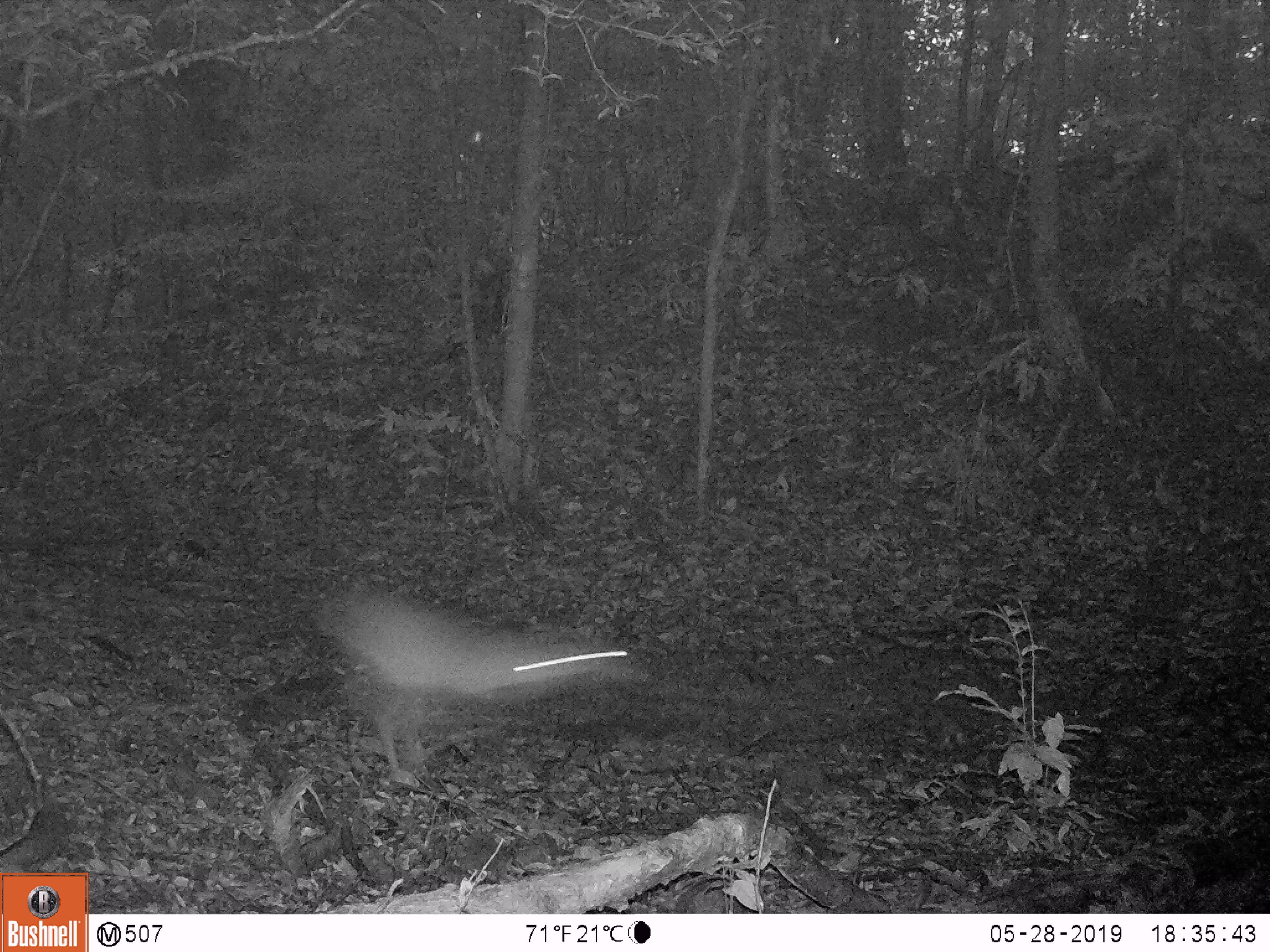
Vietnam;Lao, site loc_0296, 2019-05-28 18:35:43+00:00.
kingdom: Animalia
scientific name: Animalia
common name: animal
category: unidentified animal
Unidentified animal (animal) (Animalia). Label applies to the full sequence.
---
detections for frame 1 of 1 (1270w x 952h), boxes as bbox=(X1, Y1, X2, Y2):
unidentified animal: bbox=(313, 582, 631, 780)